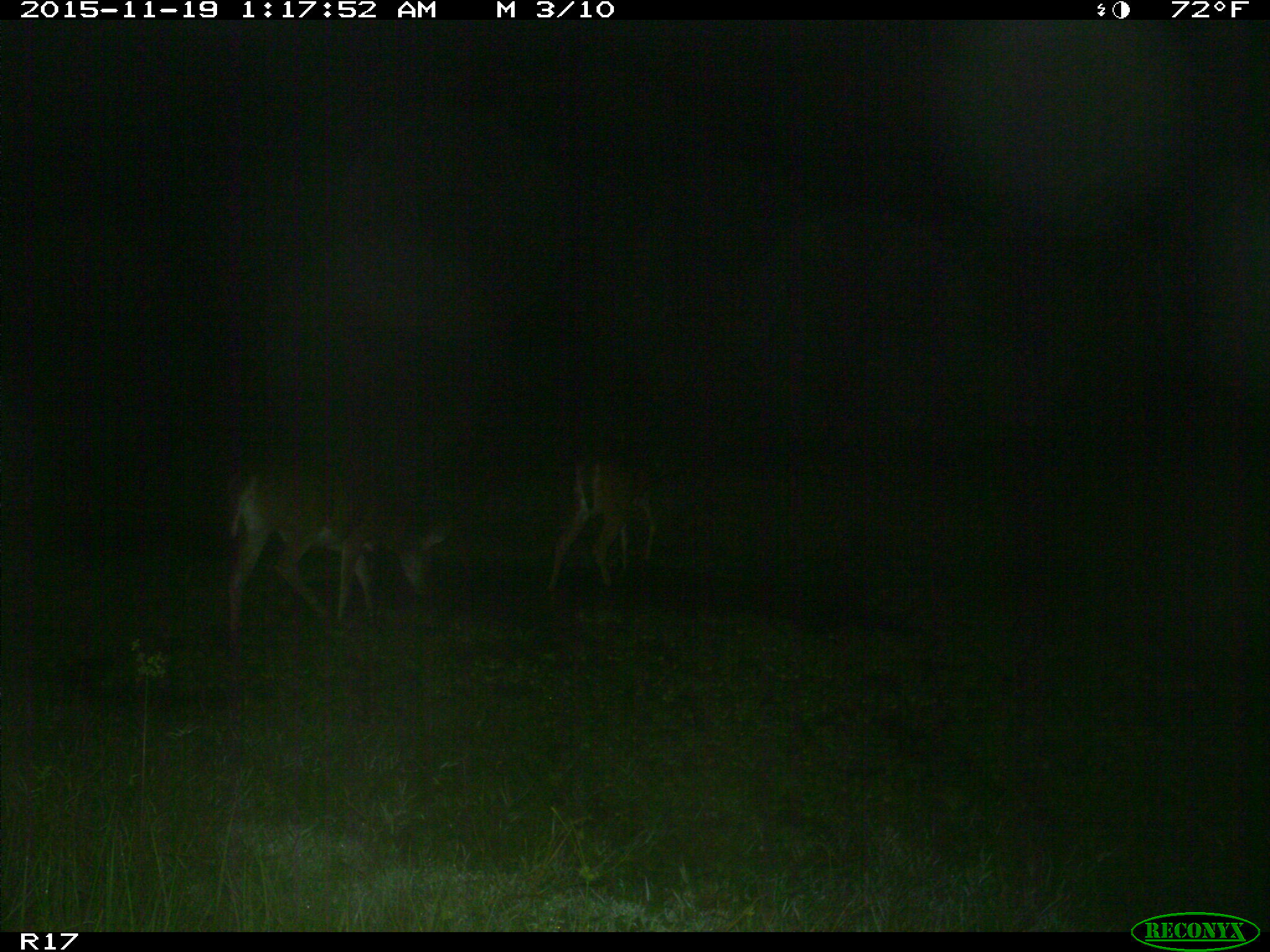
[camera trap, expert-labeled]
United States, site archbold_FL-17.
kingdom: Animalia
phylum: Chordata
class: Mammalia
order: Artiodactyla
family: Cervidae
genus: Odocoileus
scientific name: Odocoileus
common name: deer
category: unidentified deer